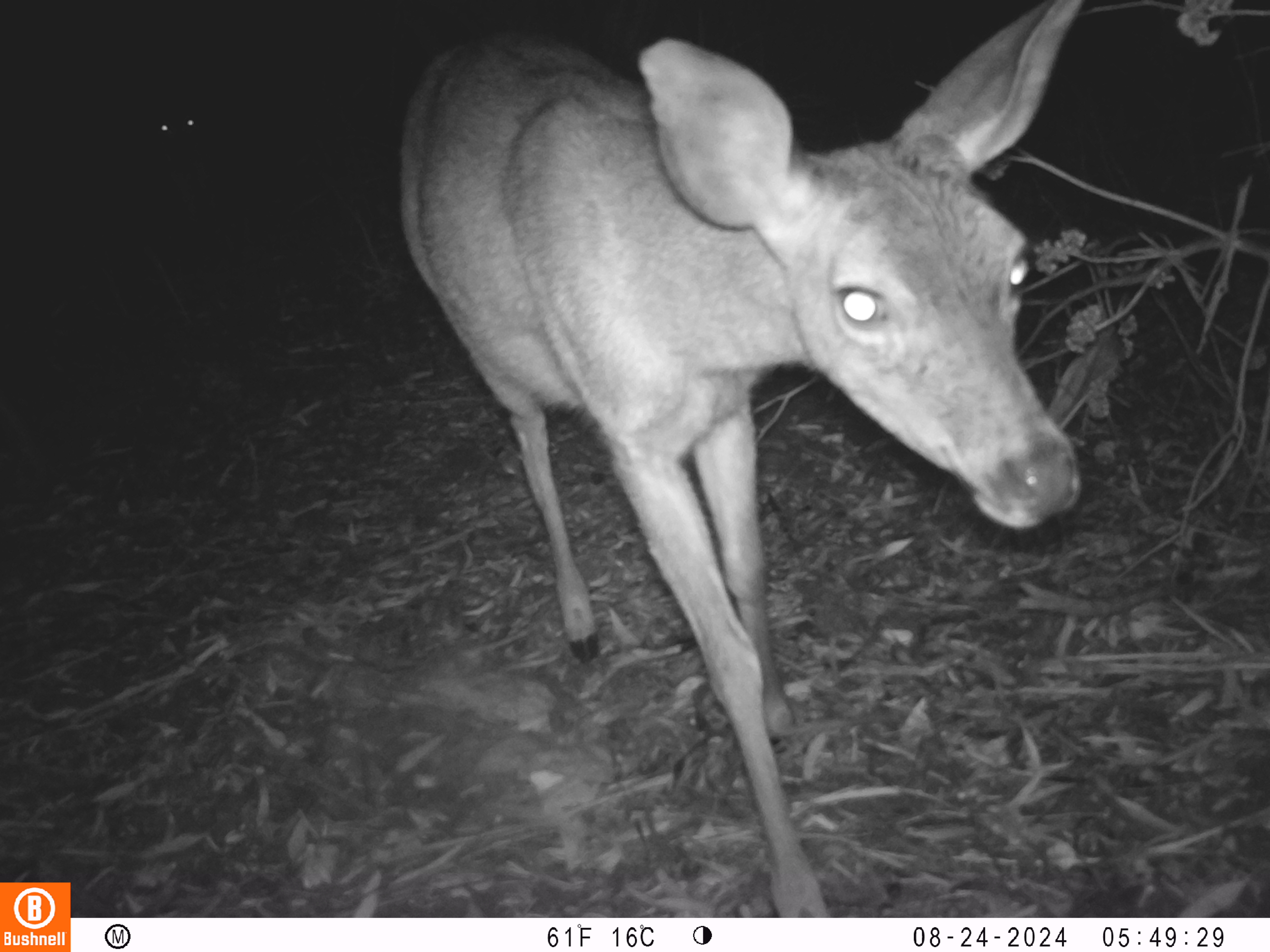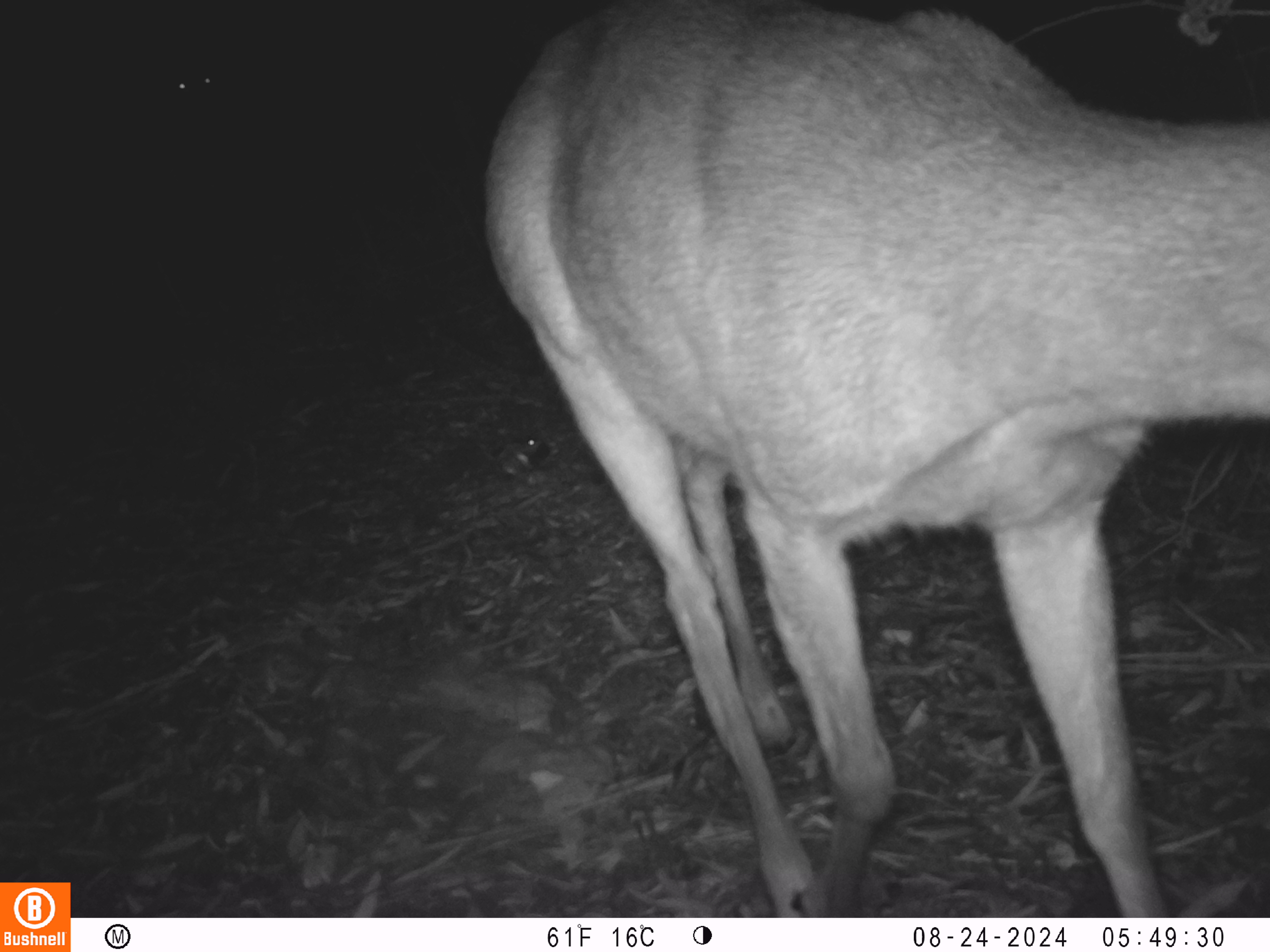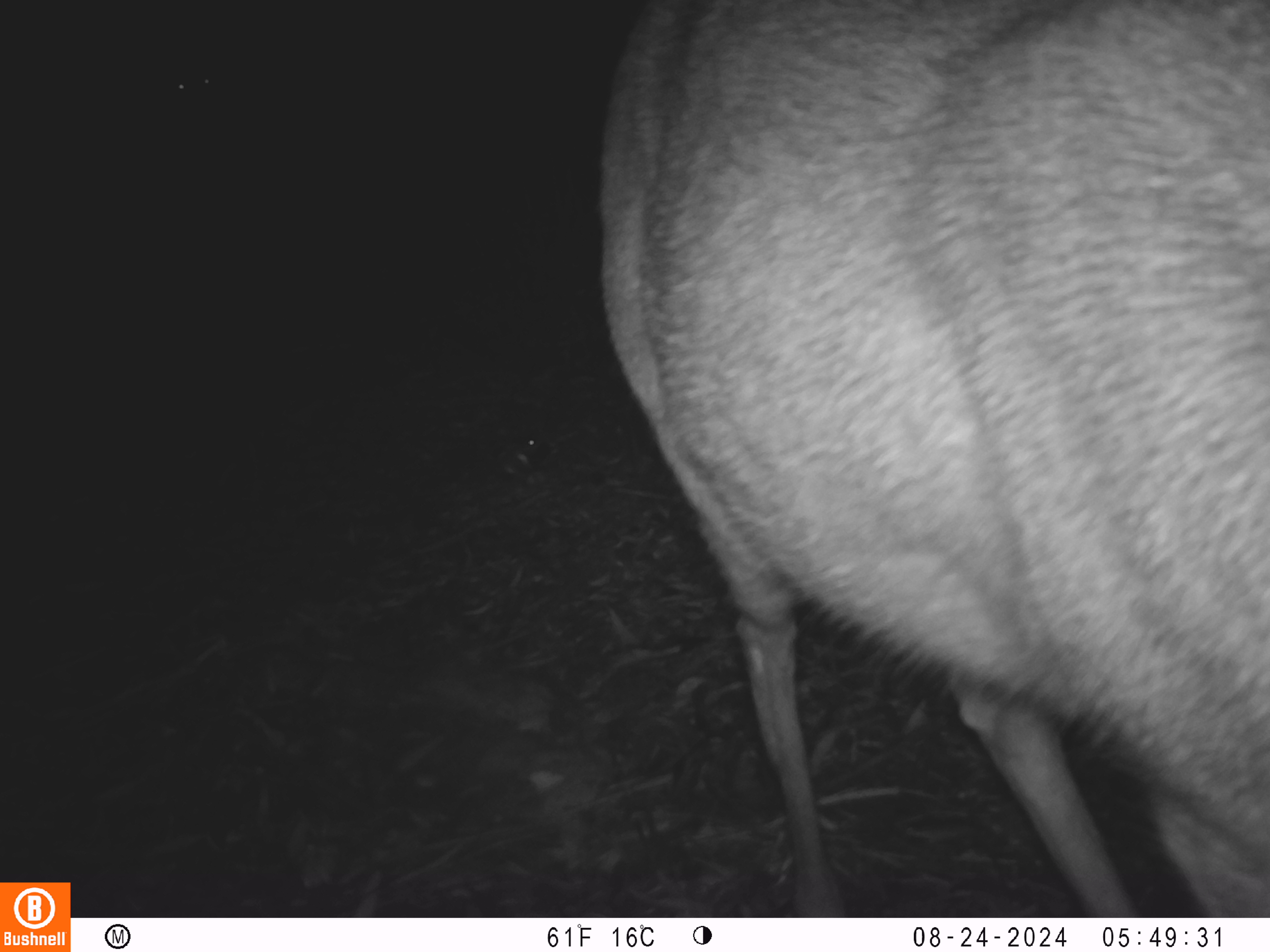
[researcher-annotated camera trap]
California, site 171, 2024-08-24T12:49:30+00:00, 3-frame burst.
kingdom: Animalia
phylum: Chordata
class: Mammalia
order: Artiodactyla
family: Cervidae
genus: Odocoileus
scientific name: Odocoileus hemionus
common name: mule deer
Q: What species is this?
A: Mule deer (Odocoileus hemionus).